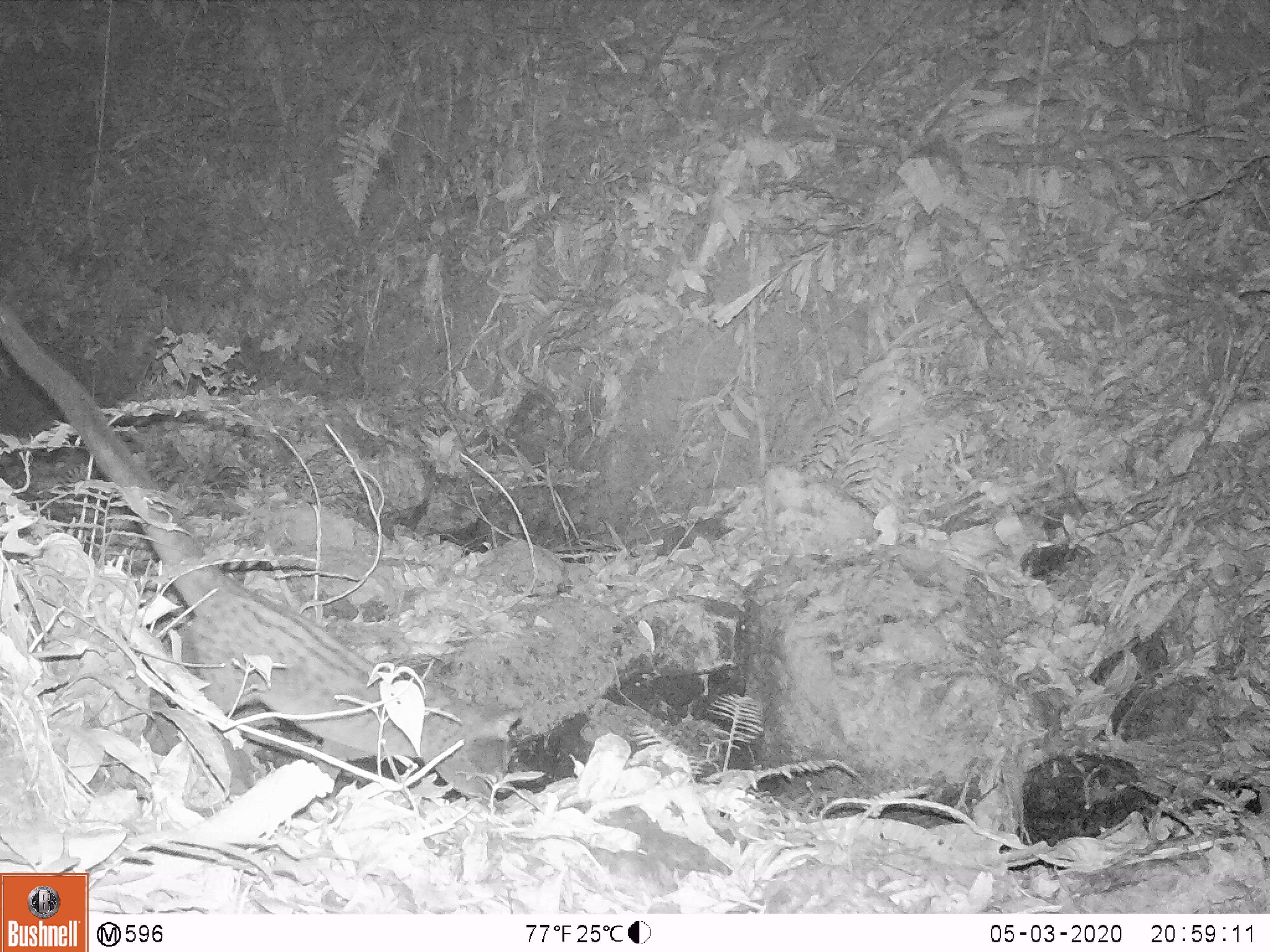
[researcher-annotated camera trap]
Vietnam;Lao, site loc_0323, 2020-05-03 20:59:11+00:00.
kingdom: Animalia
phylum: Chordata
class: Mammalia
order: Carnivora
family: Viverridae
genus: Paradoxurus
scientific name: Paradoxurus hermaphroditus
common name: common palm civet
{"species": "common palm civet (Paradoxurus hermaphroditus)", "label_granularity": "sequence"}